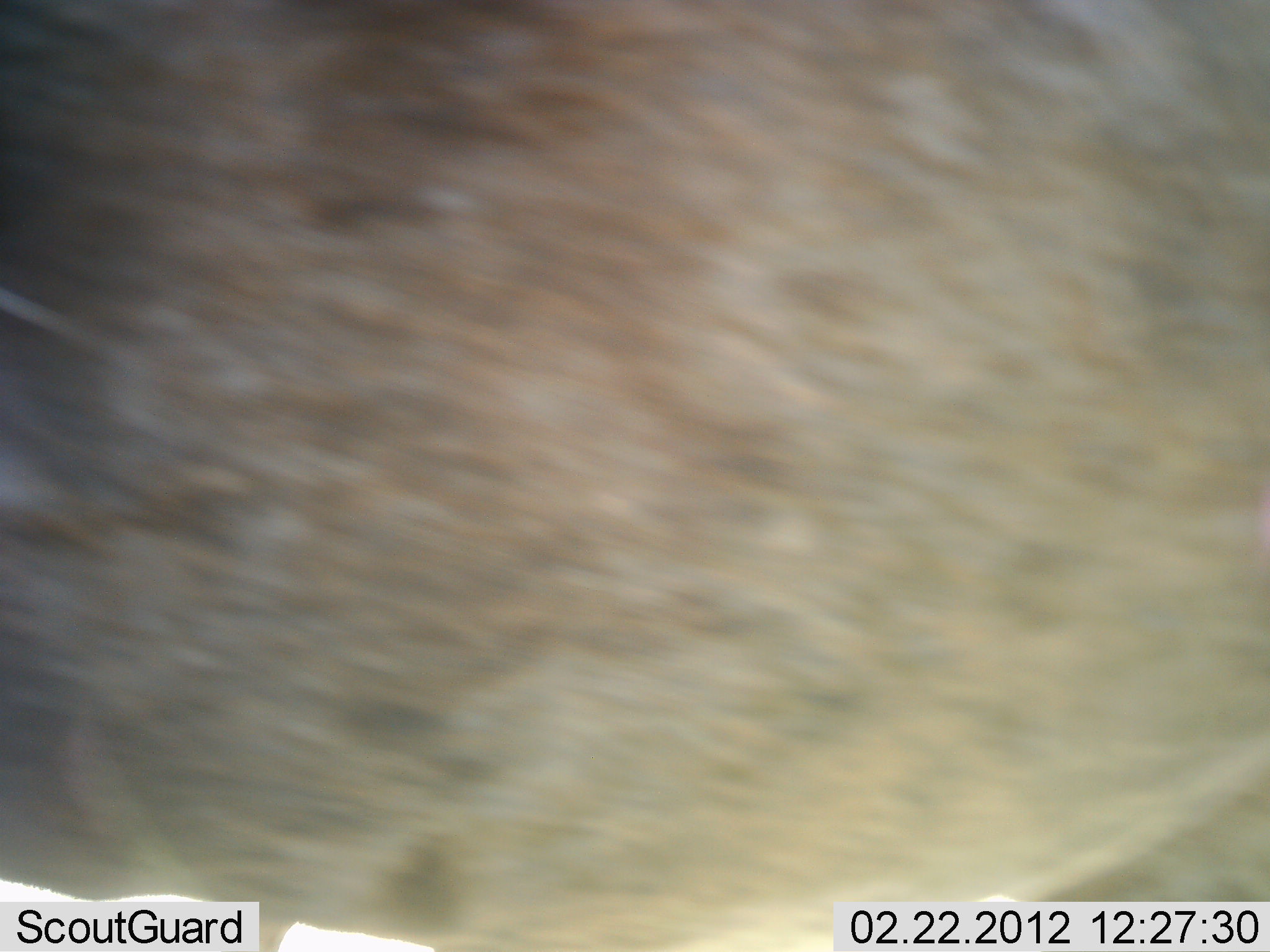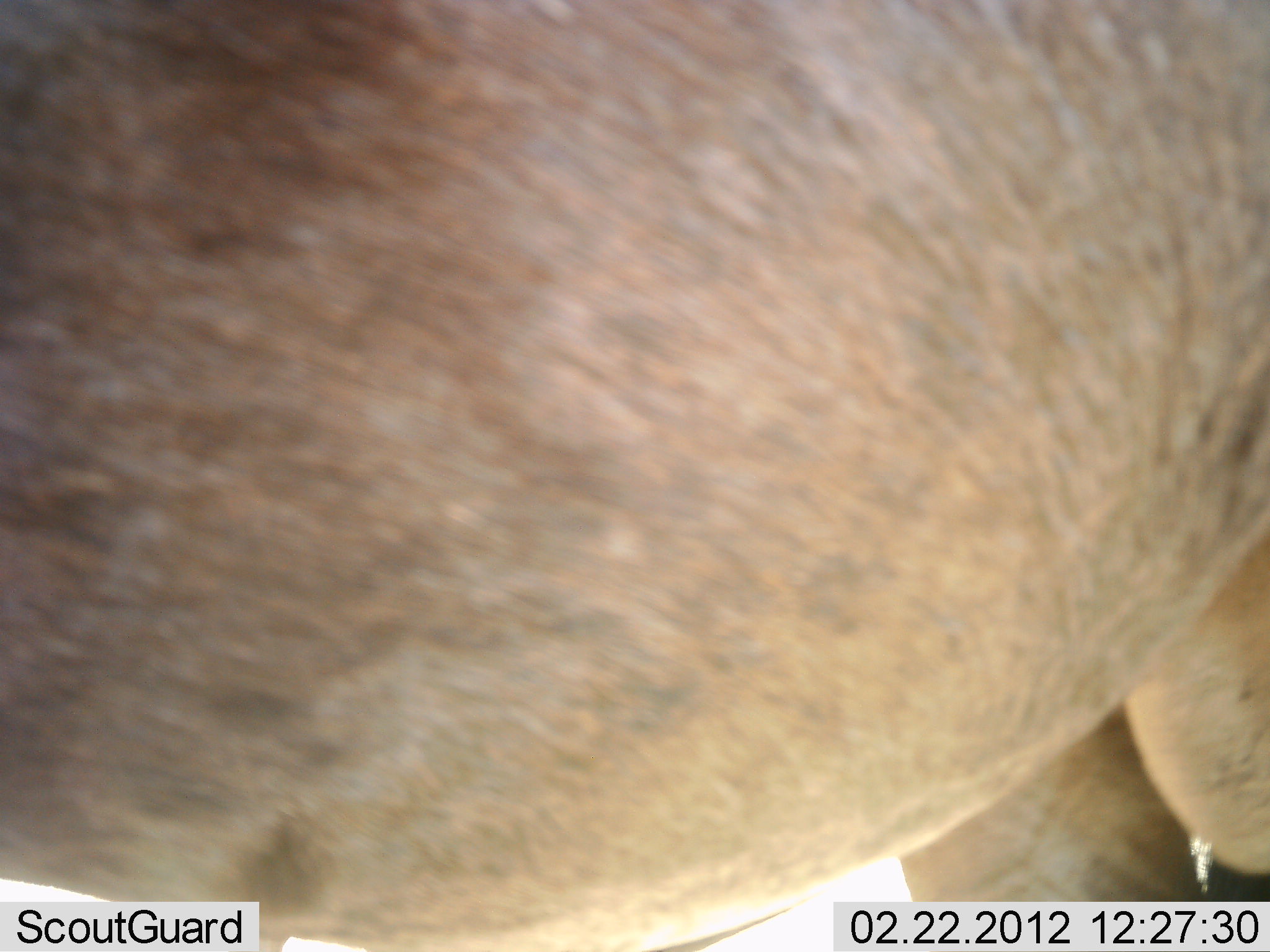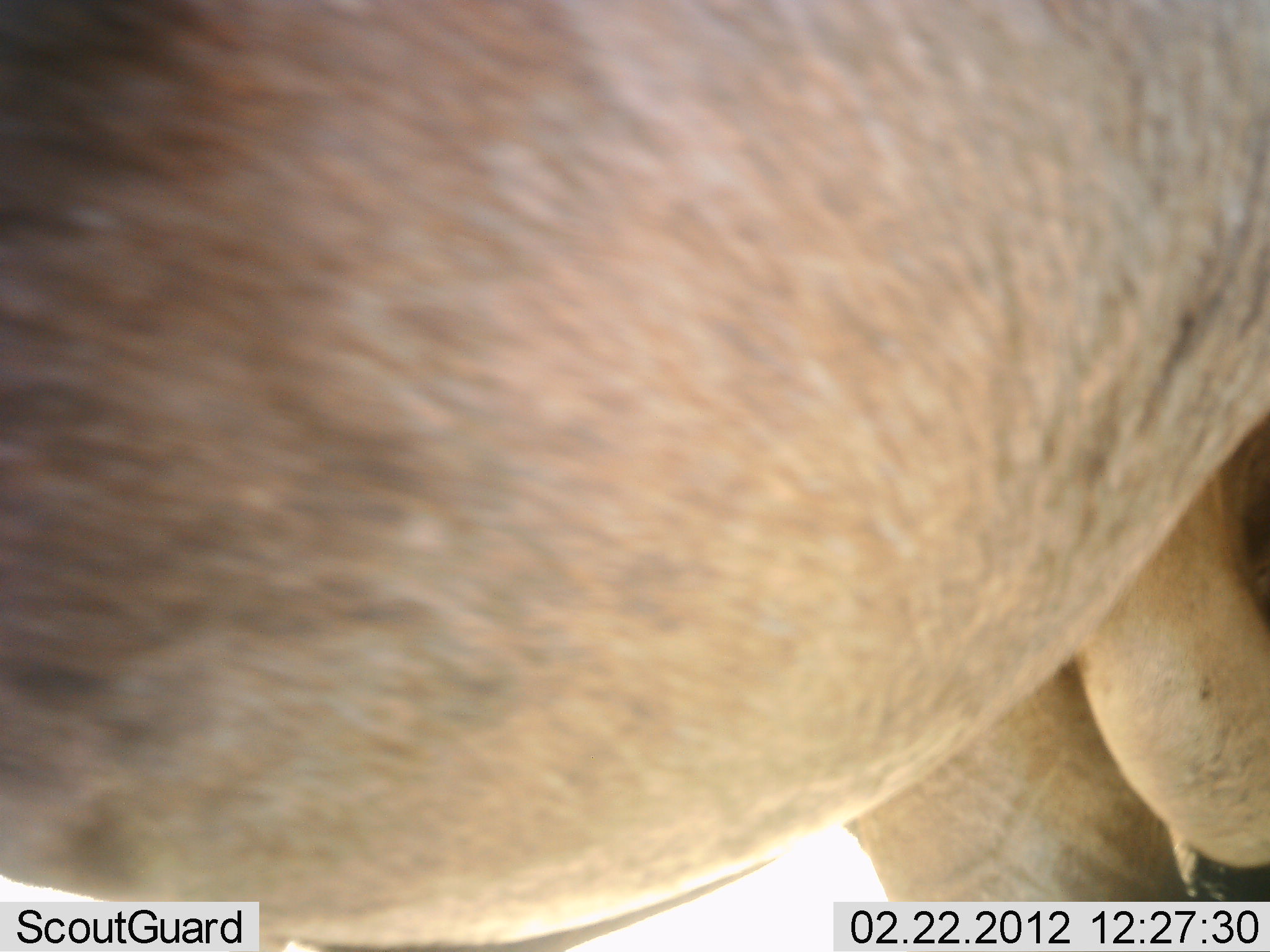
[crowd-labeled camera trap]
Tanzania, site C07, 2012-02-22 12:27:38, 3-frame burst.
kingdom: Animalia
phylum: Chordata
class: Mammalia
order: Artiodactyla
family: Bovidae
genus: Connochaetes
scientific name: Connochaetes taurinus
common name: blue wildebeest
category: wildebeest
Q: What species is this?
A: Wildebeest (blue wildebeest) (Connochaetes taurinus).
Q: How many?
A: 1.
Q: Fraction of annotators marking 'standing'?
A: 92%.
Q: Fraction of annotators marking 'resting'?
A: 0%.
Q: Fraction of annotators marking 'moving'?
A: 8%.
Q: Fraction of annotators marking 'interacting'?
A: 0%.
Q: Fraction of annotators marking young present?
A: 0%.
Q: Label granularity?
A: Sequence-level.